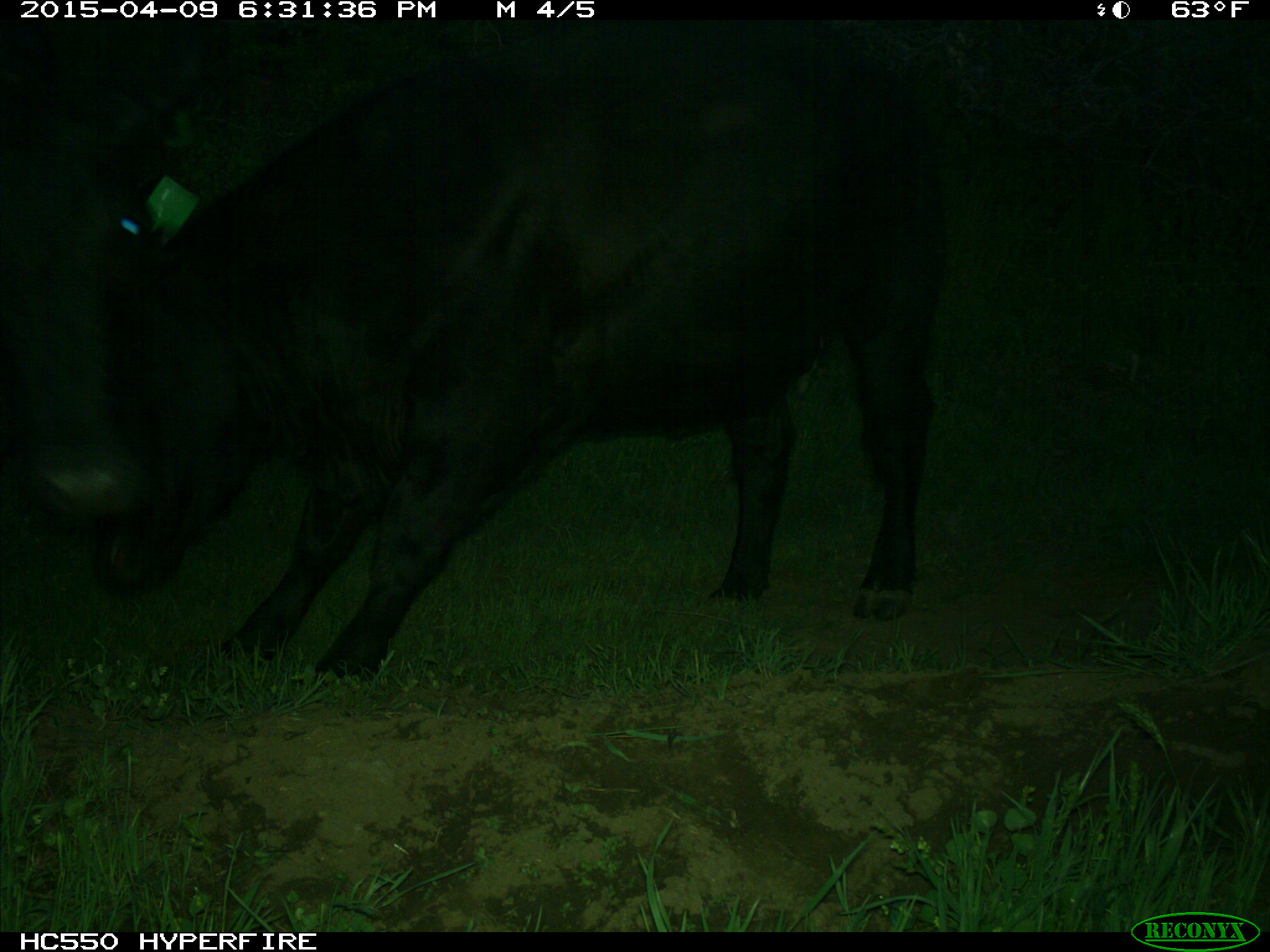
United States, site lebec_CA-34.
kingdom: Animalia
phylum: Chordata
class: Mammalia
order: Artiodactyla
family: Bovidae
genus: Bos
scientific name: Bos taurus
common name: domestic cow